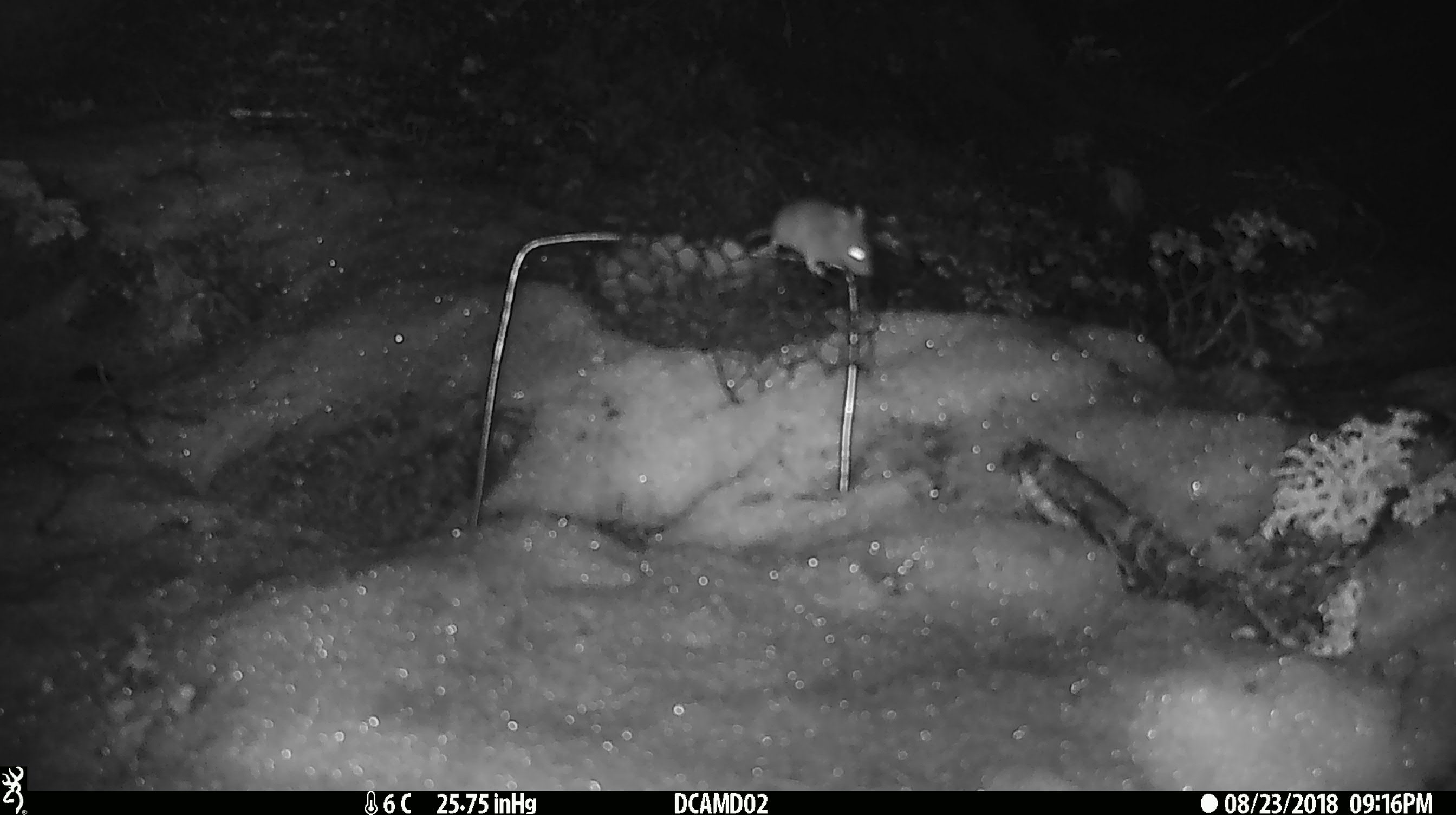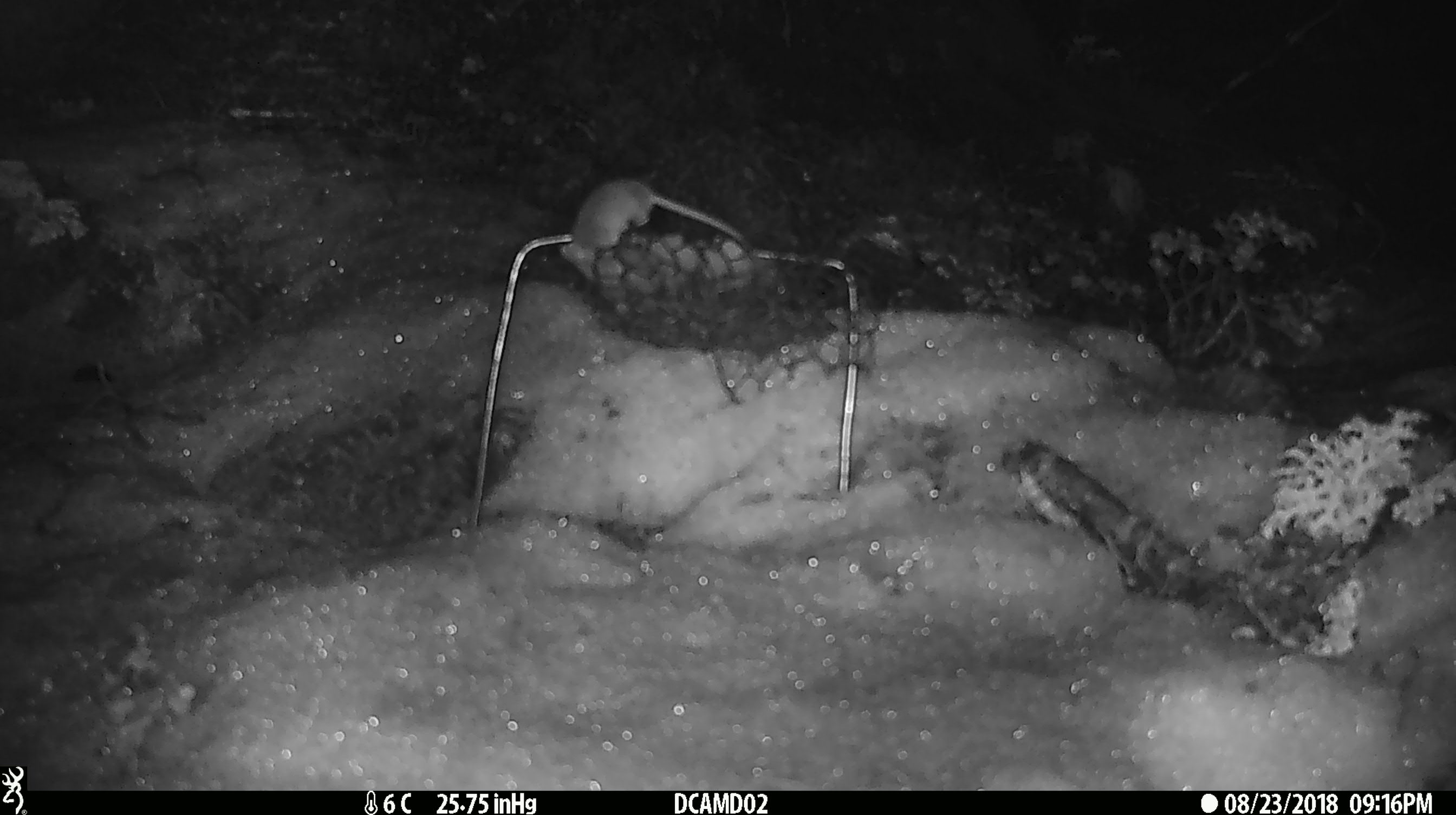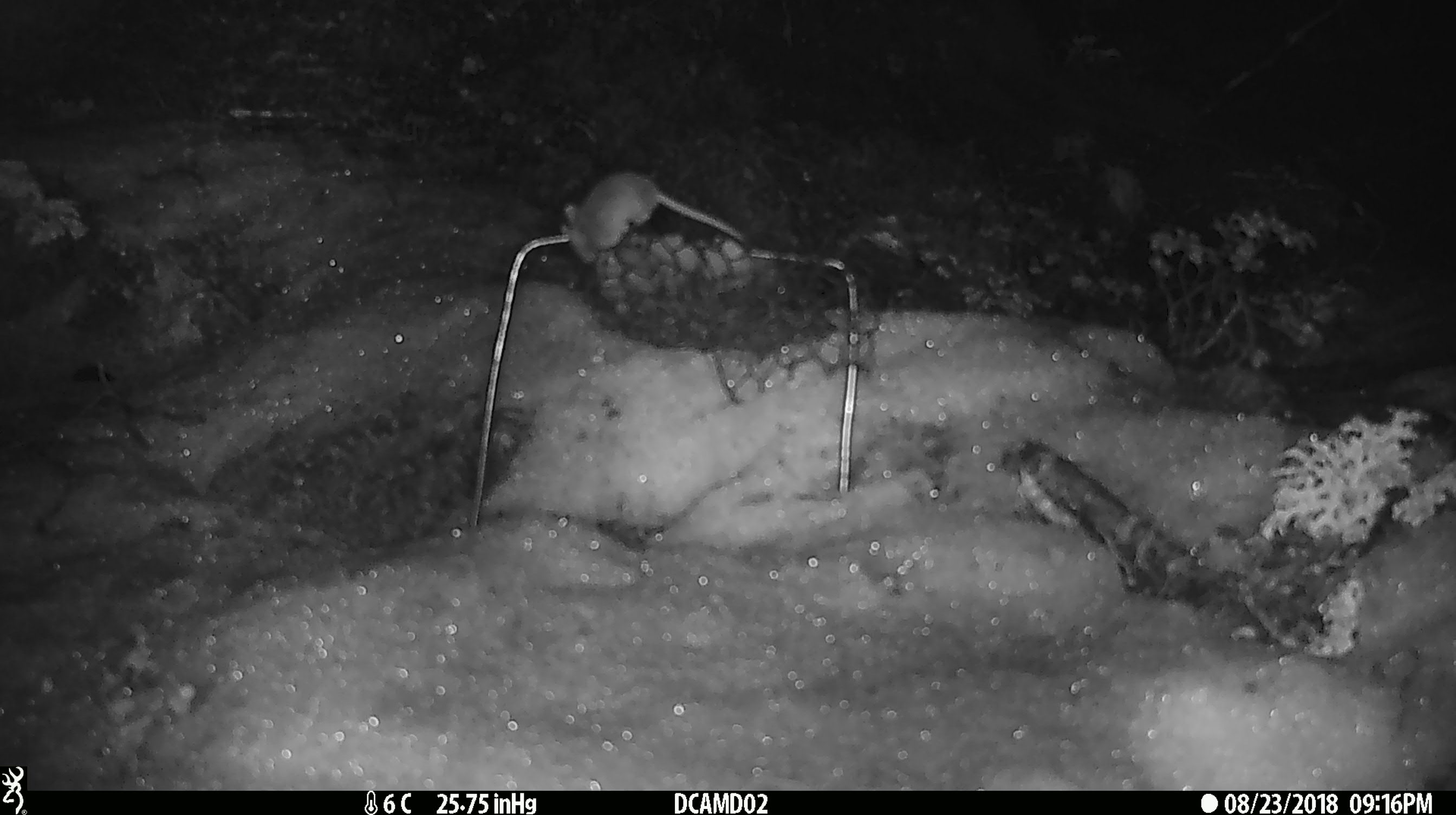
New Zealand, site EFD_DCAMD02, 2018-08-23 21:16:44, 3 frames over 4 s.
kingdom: Animalia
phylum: Chordata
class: Mammalia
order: Rodentia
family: Muridae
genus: Mus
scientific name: Mus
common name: mouse